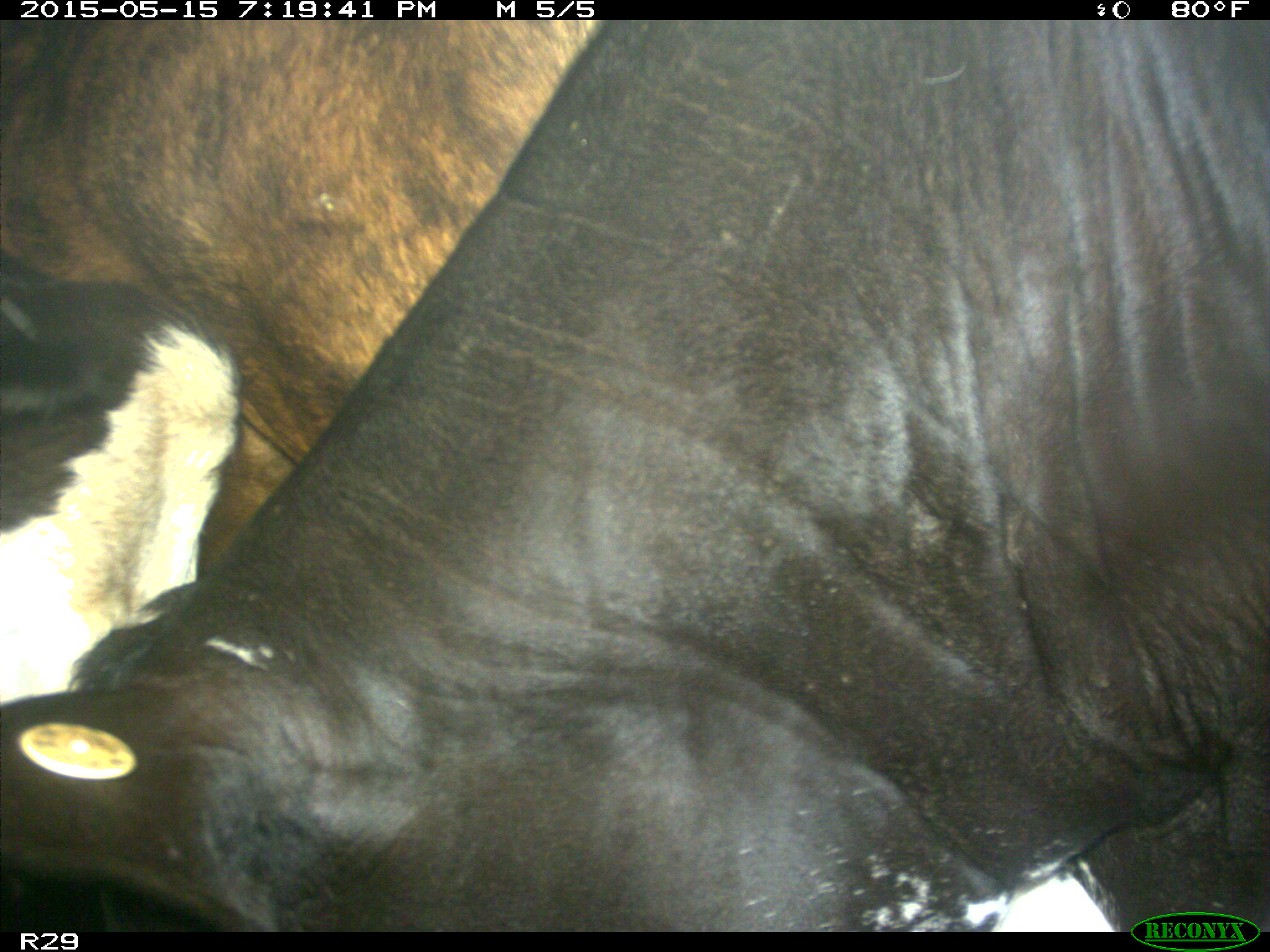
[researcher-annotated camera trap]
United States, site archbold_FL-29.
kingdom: Animalia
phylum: Chordata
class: Mammalia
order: Artiodactyla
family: Bovidae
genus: Bos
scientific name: Bos taurus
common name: domestic cow